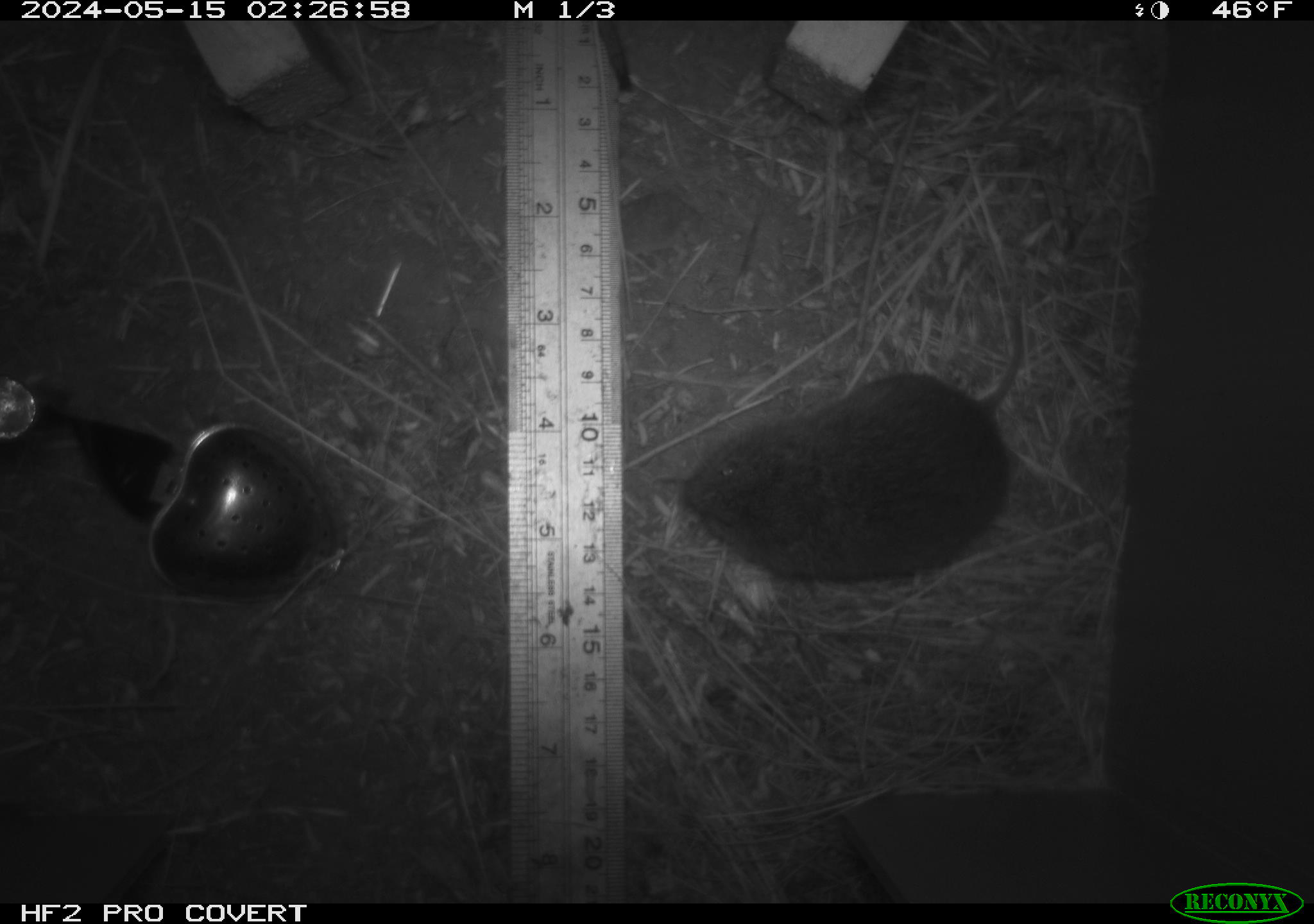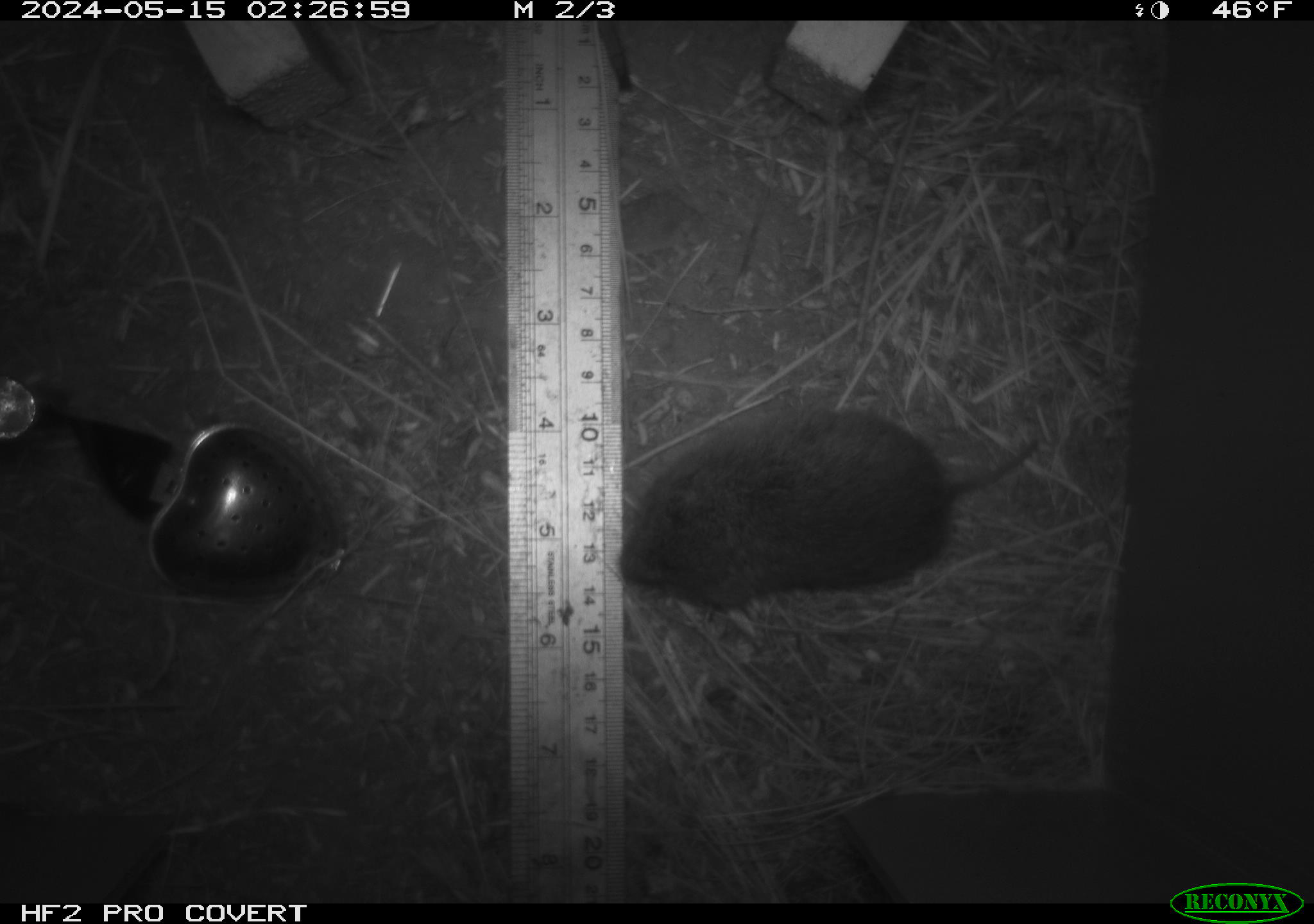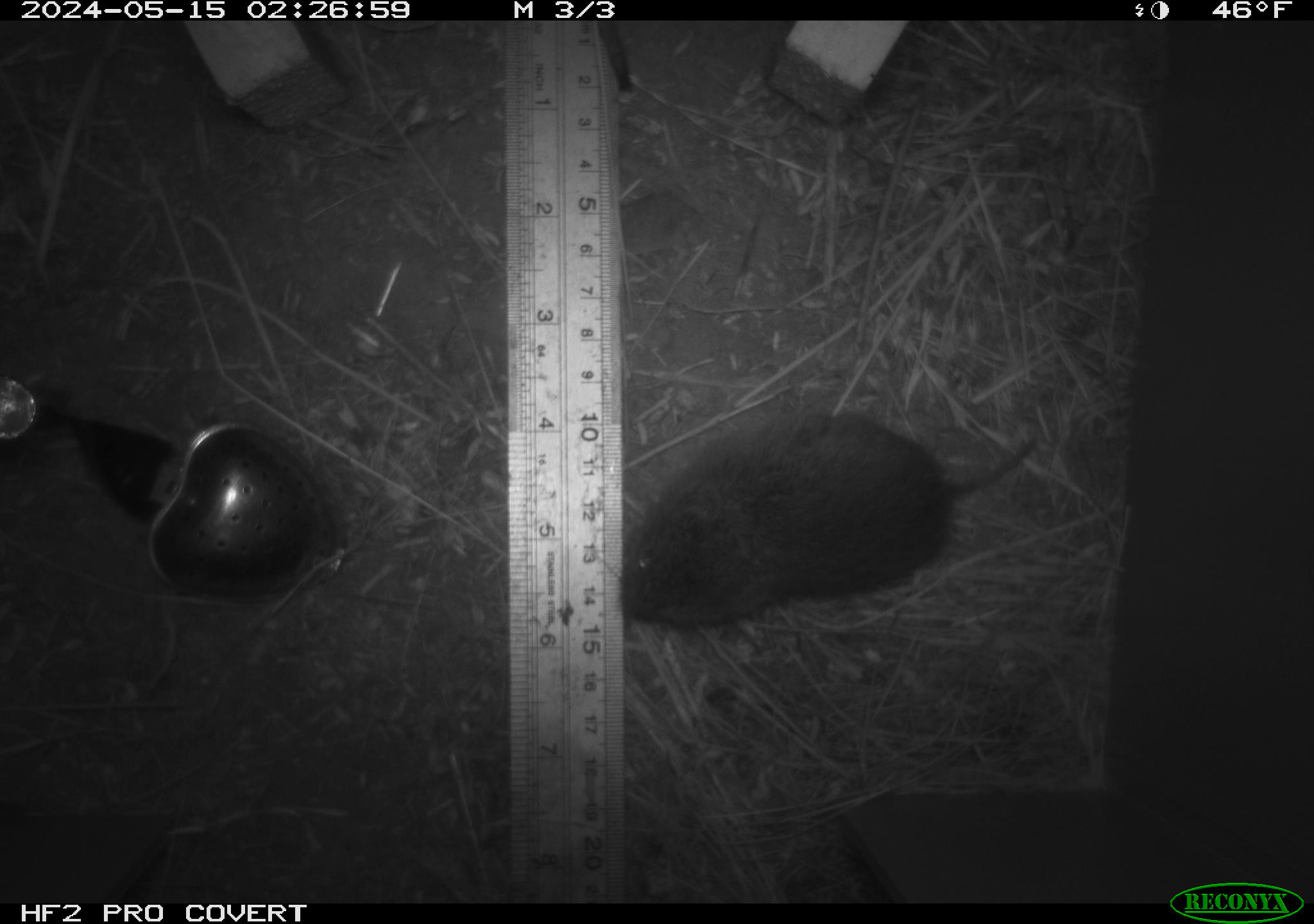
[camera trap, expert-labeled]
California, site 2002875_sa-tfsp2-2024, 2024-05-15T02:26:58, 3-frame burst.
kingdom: Animalia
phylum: Chordata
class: Mammalia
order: Rodentia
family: Cricetidae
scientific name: Arvicolinae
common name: voles, lemmings, and muskrats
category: arvicolinae subfamily